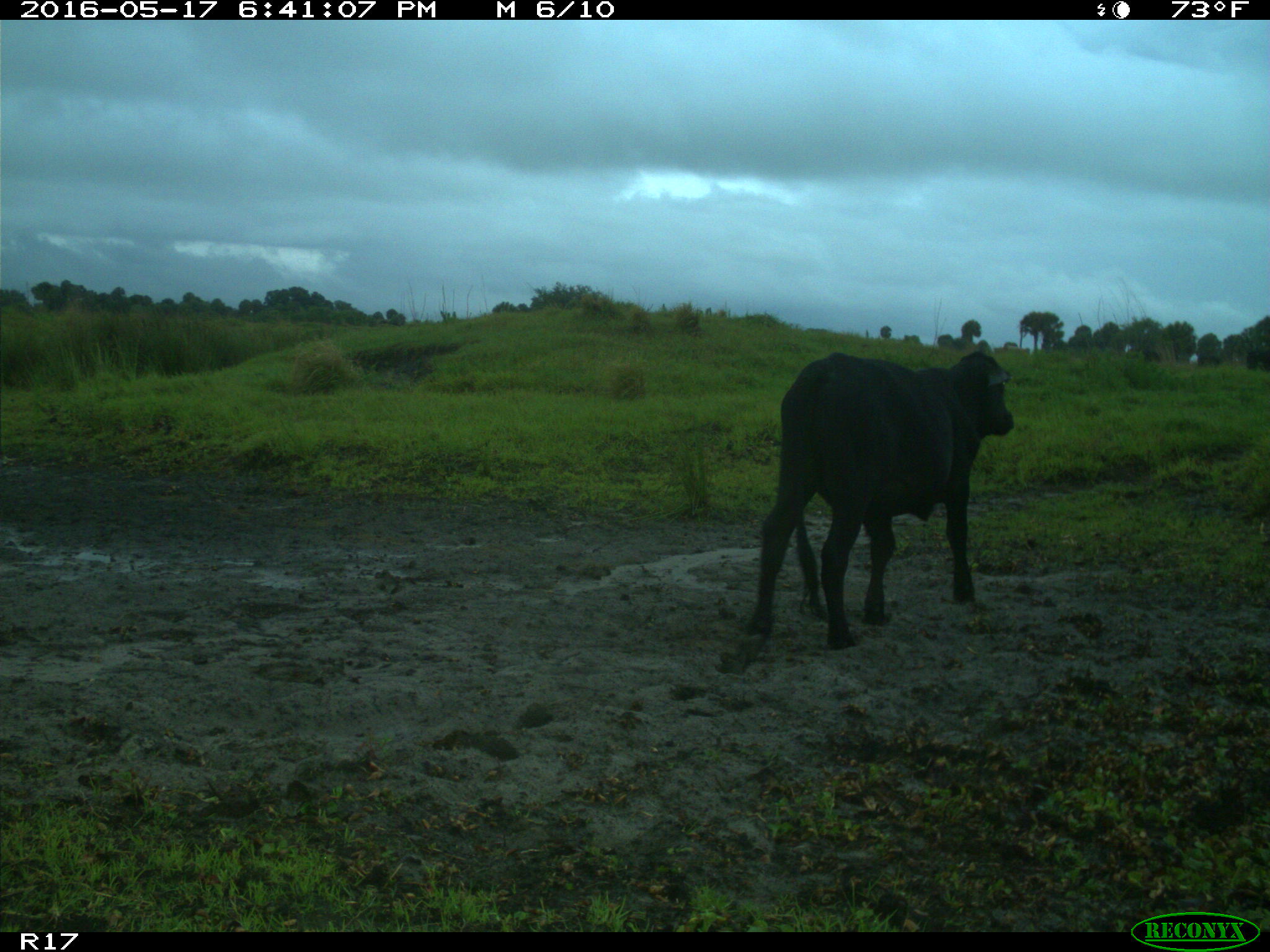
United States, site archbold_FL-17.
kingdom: Animalia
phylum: Chordata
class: Mammalia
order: Artiodactyla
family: Bovidae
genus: Bos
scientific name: Bos taurus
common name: domestic cow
Bos taurus (domestic cow).